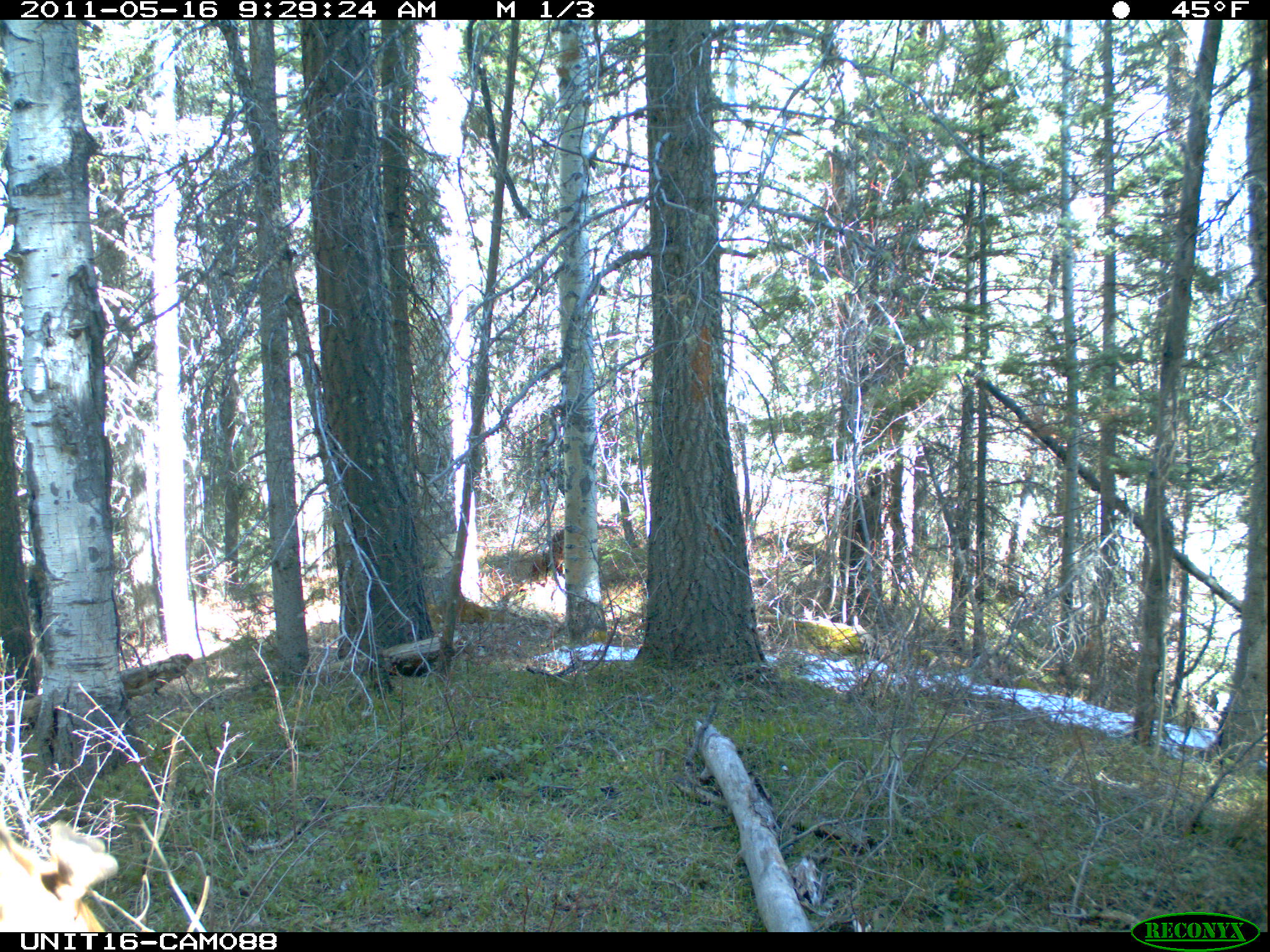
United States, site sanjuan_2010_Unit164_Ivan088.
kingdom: Animalia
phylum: Chordata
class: Mammalia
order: Artiodactyla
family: Cervidae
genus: Cervus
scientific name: Cervus elaphus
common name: red deer